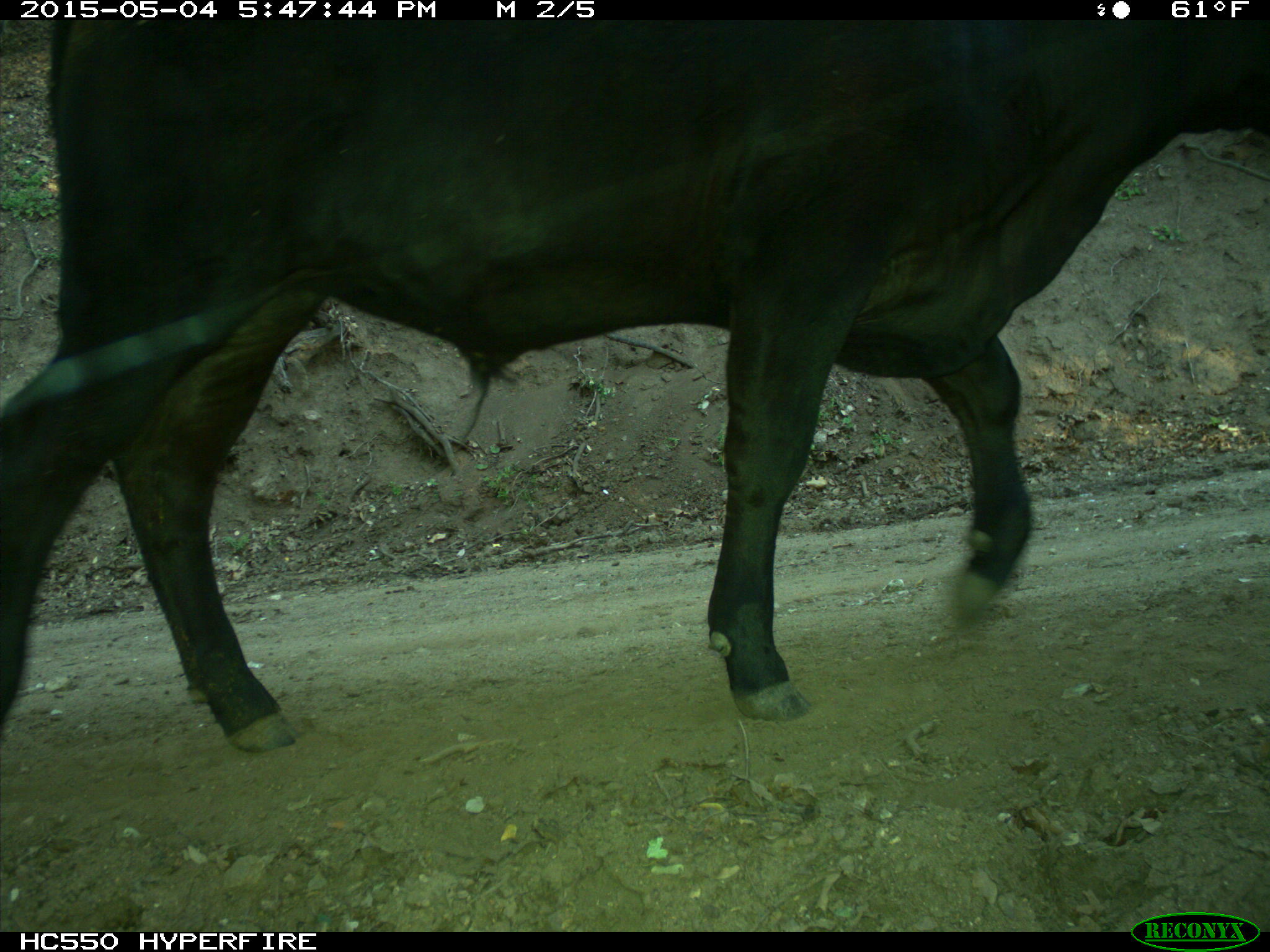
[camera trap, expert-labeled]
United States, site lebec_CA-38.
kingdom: Animalia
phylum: Chordata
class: Mammalia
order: Artiodactyla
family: Bovidae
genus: Bos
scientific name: Bos taurus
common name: domestic cow